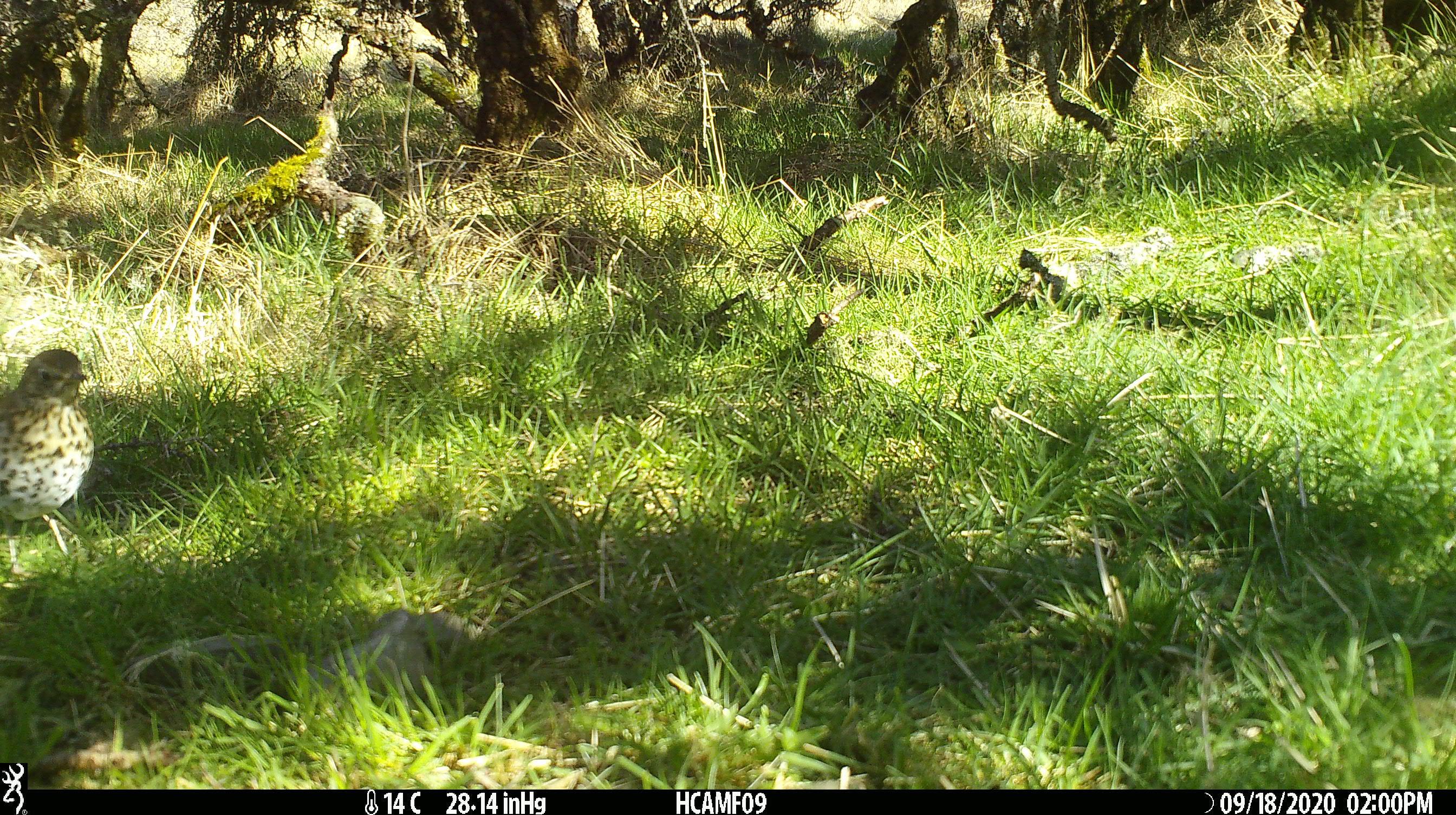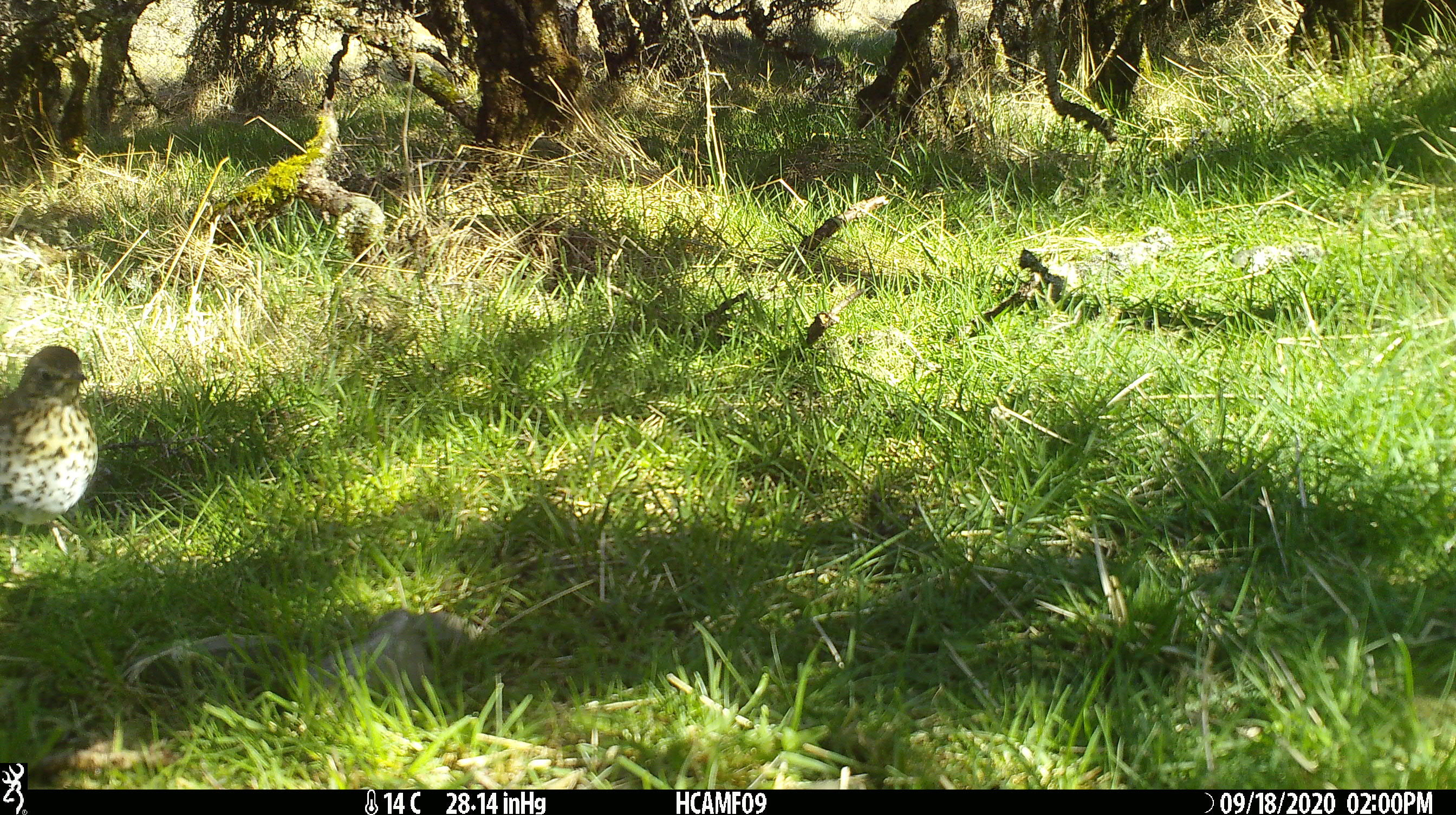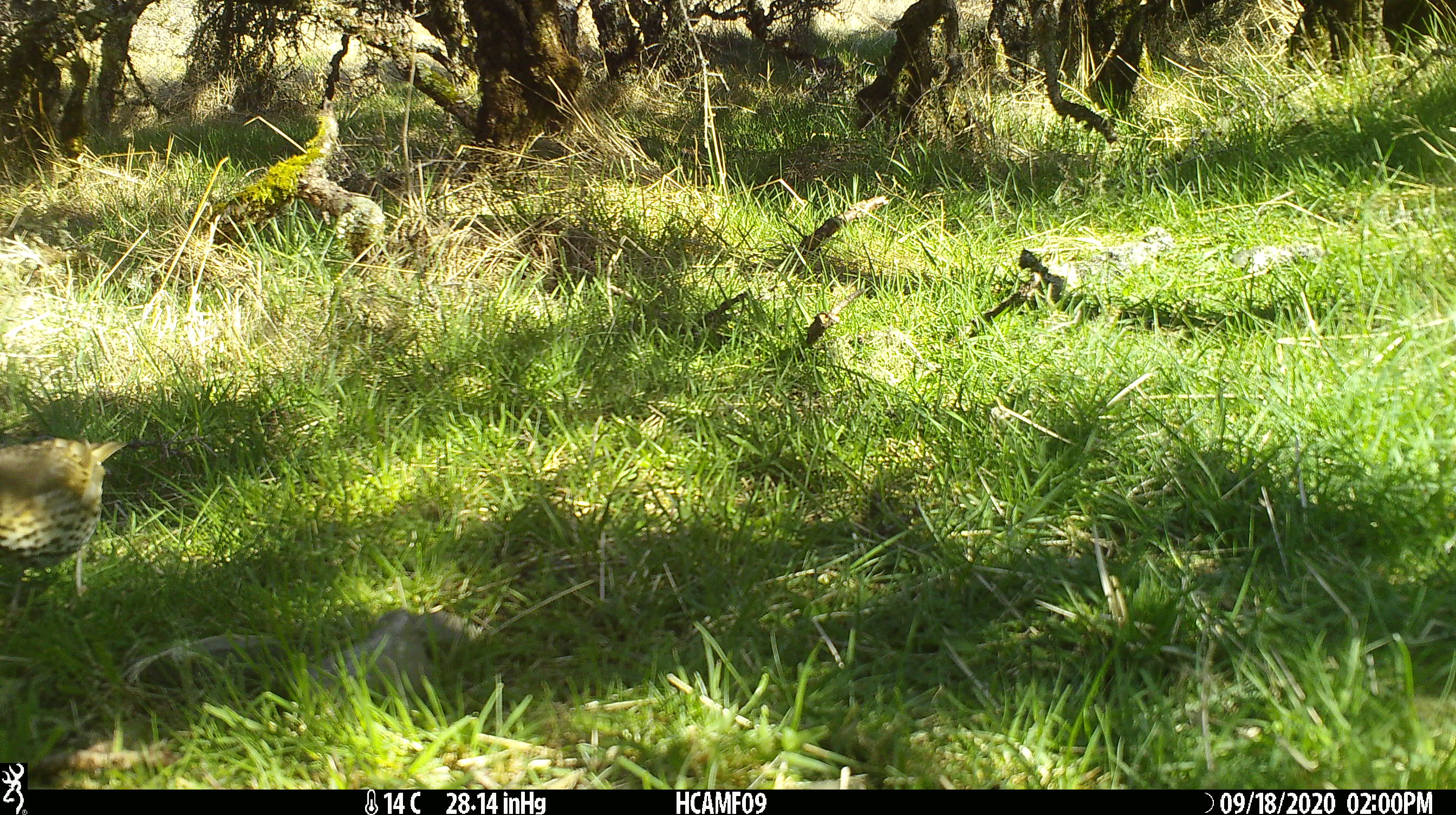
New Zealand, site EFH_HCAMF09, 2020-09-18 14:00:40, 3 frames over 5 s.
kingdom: Animalia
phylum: Chordata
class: Aves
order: Passeriformes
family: Turdidae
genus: Turdus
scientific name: Turdus philomelos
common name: song thrush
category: thrush